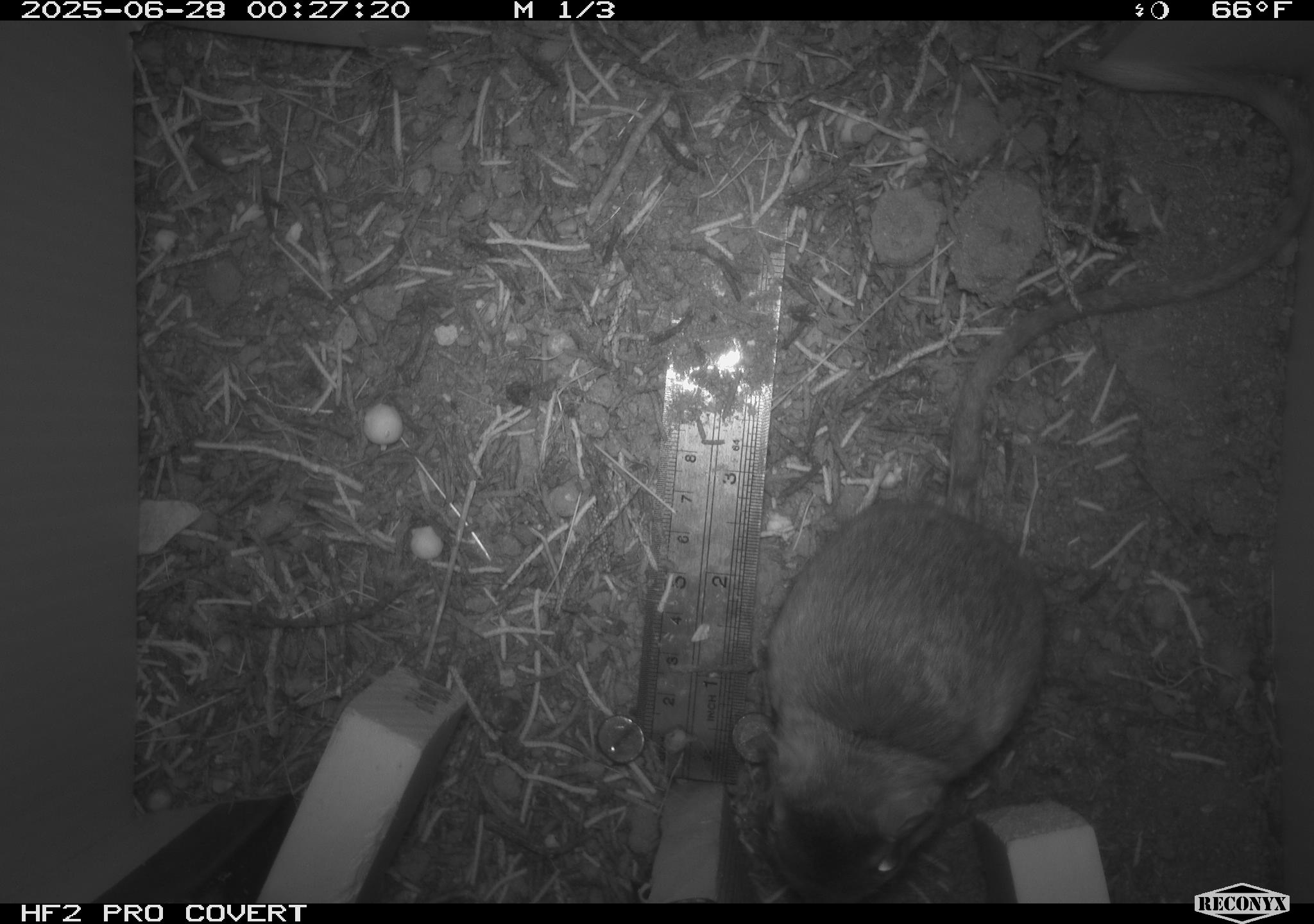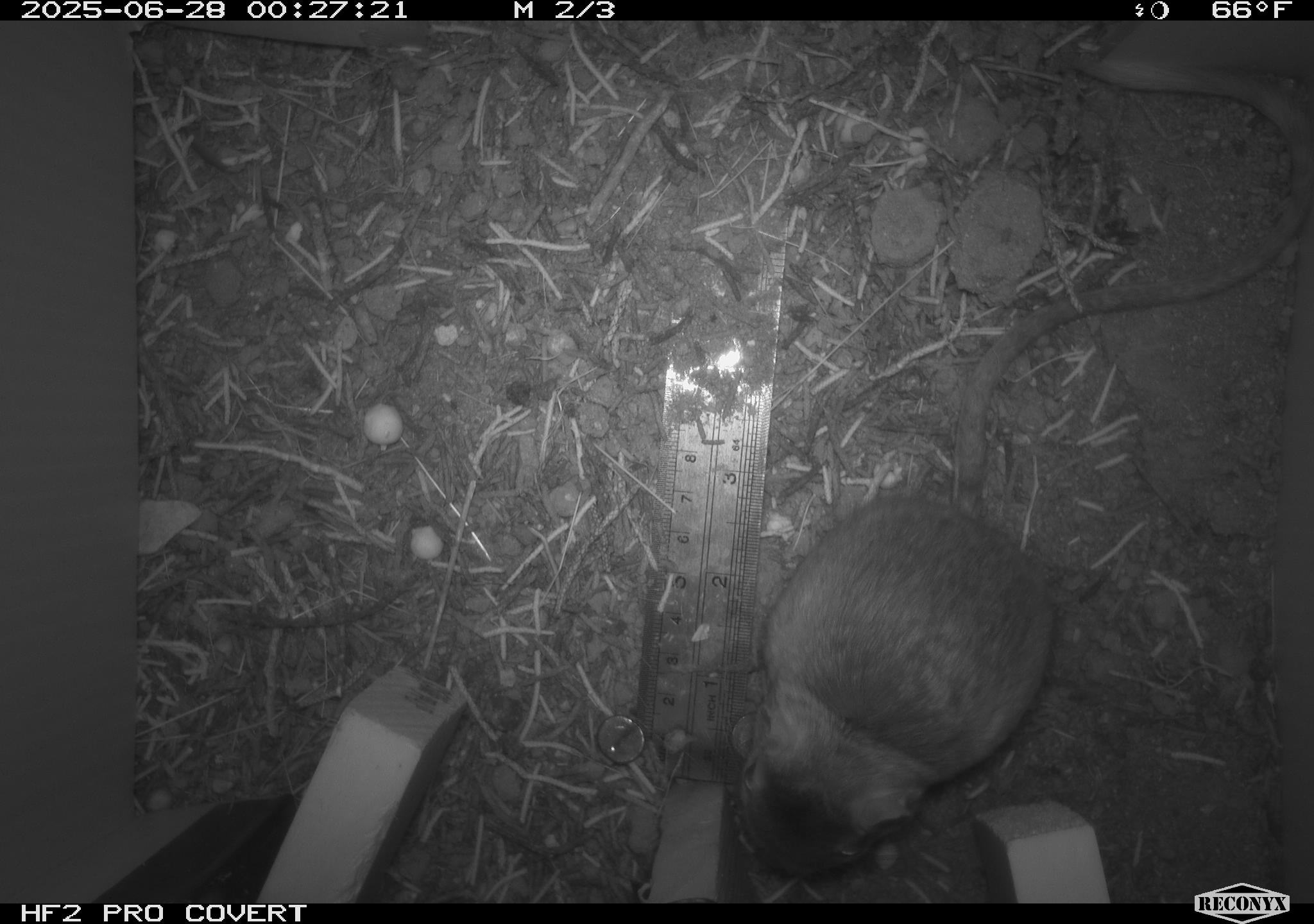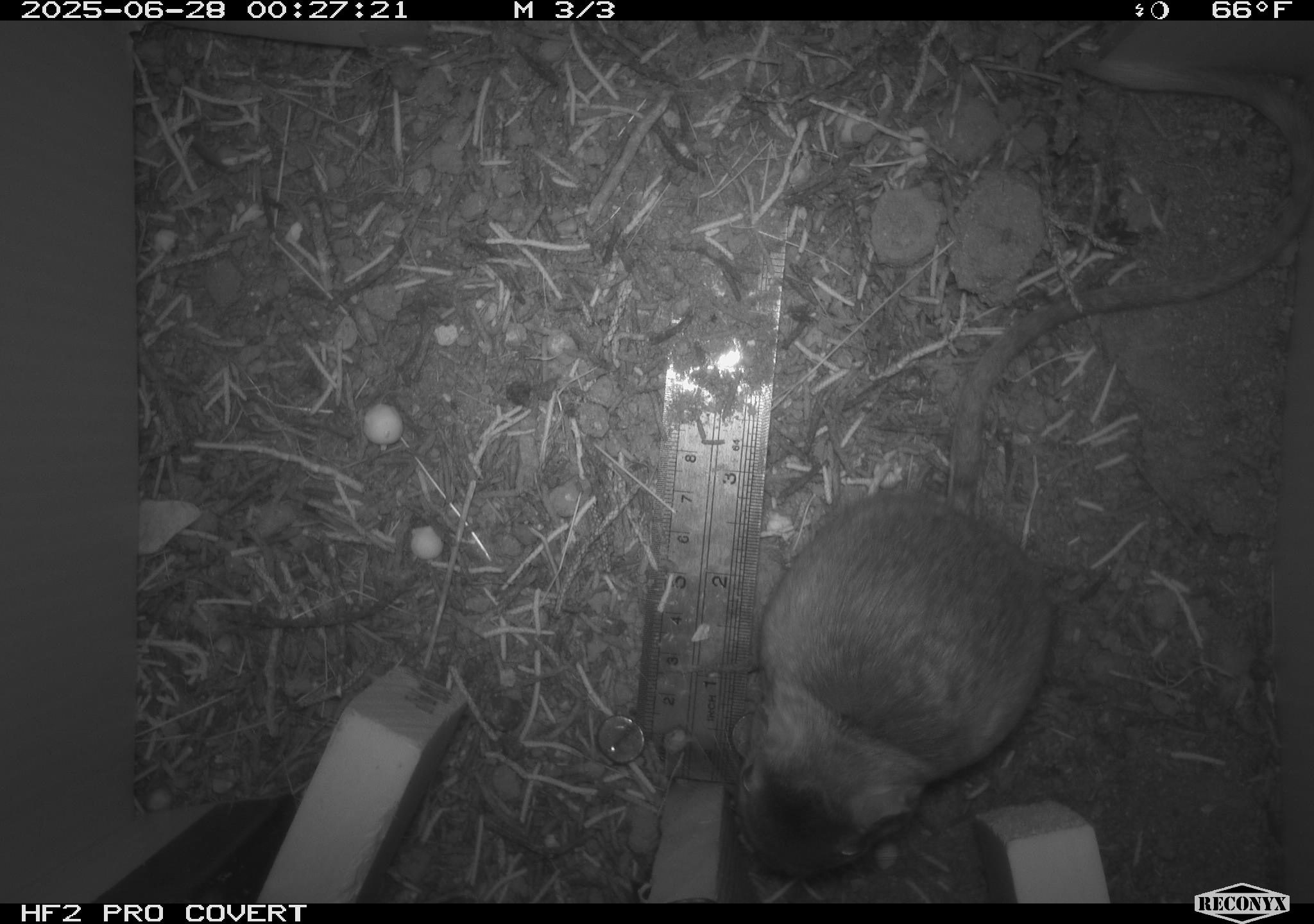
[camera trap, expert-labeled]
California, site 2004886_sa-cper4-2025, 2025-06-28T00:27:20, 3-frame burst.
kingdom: Animalia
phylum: Chordata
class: Mammalia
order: Rodentia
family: Heteromyidae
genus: Dipodomys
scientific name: Dipodomys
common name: kangaroo rats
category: dipodomys species